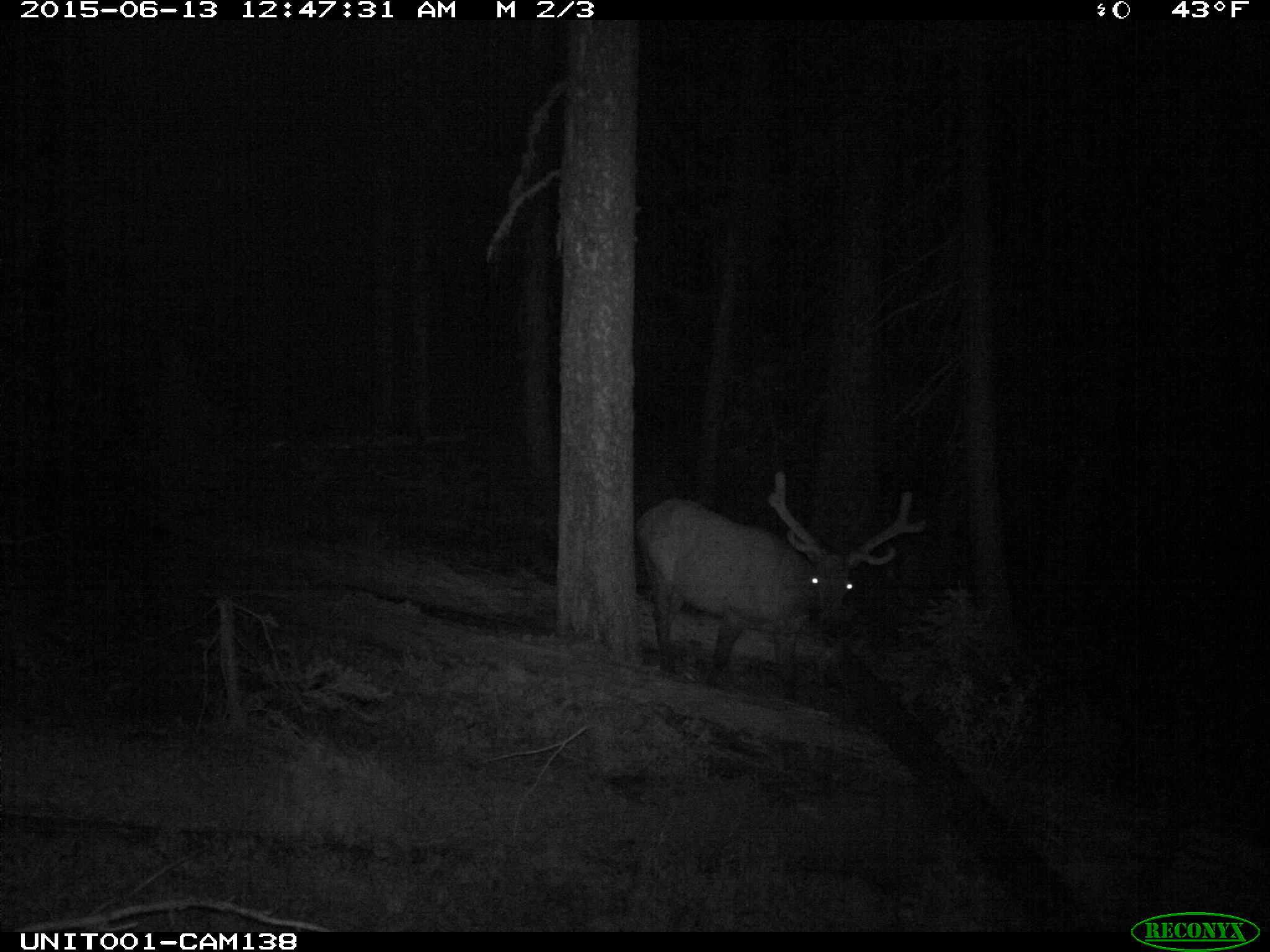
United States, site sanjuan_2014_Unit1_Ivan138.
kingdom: Animalia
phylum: Chordata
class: Mammalia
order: Artiodactyla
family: Cervidae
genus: Cervus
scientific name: Cervus elaphus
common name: red deer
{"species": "Cervus elaphus (red deer)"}